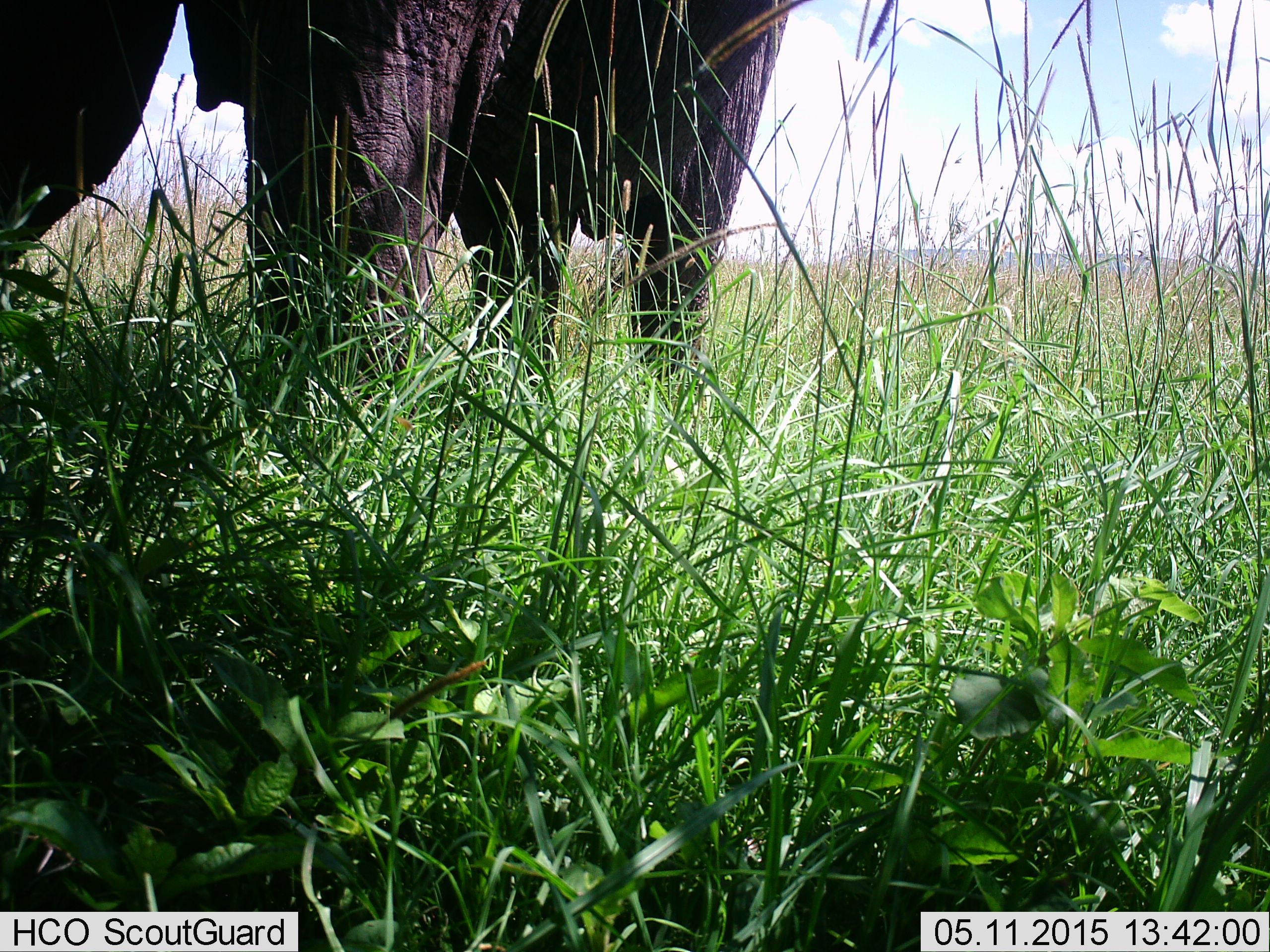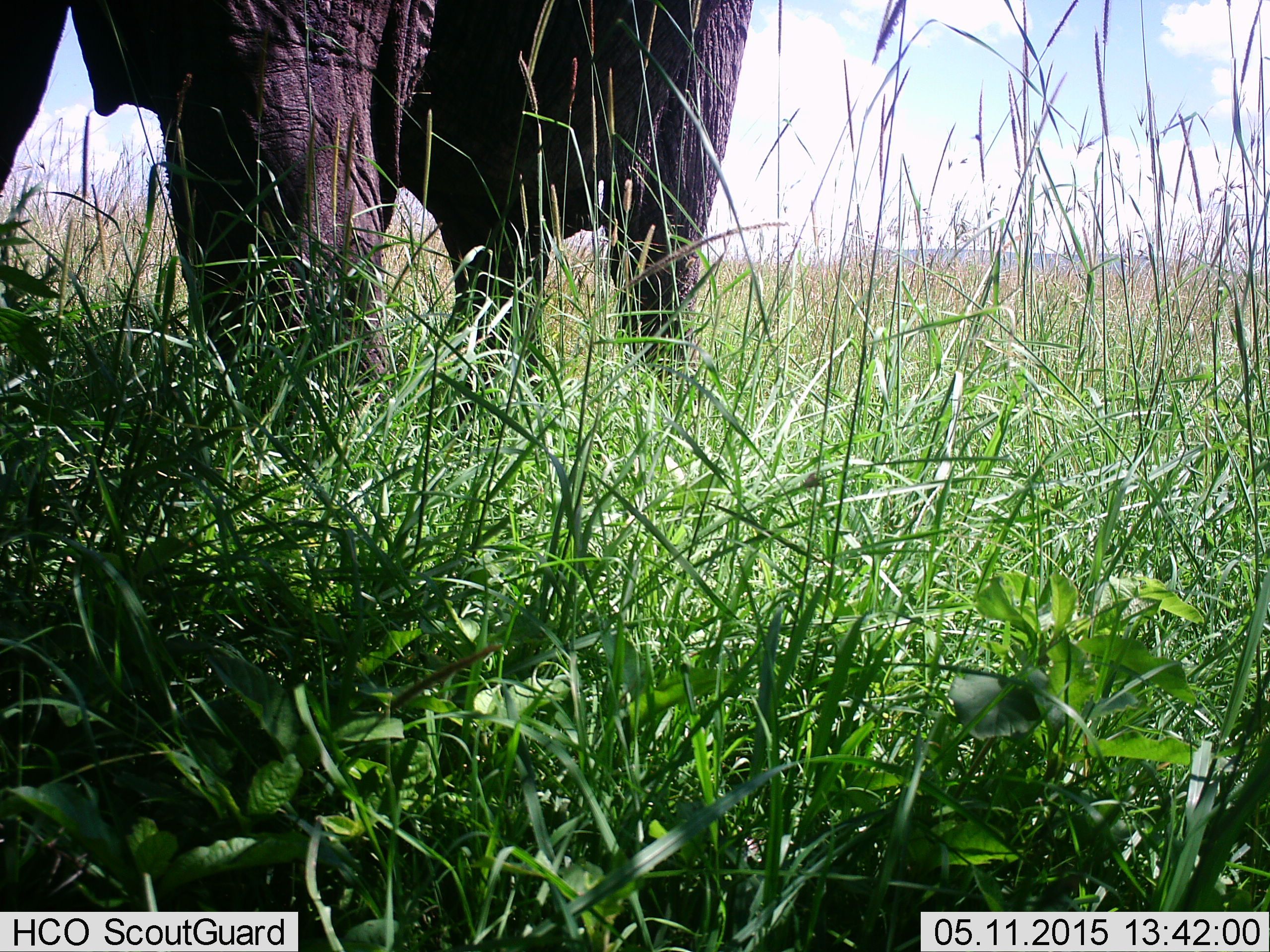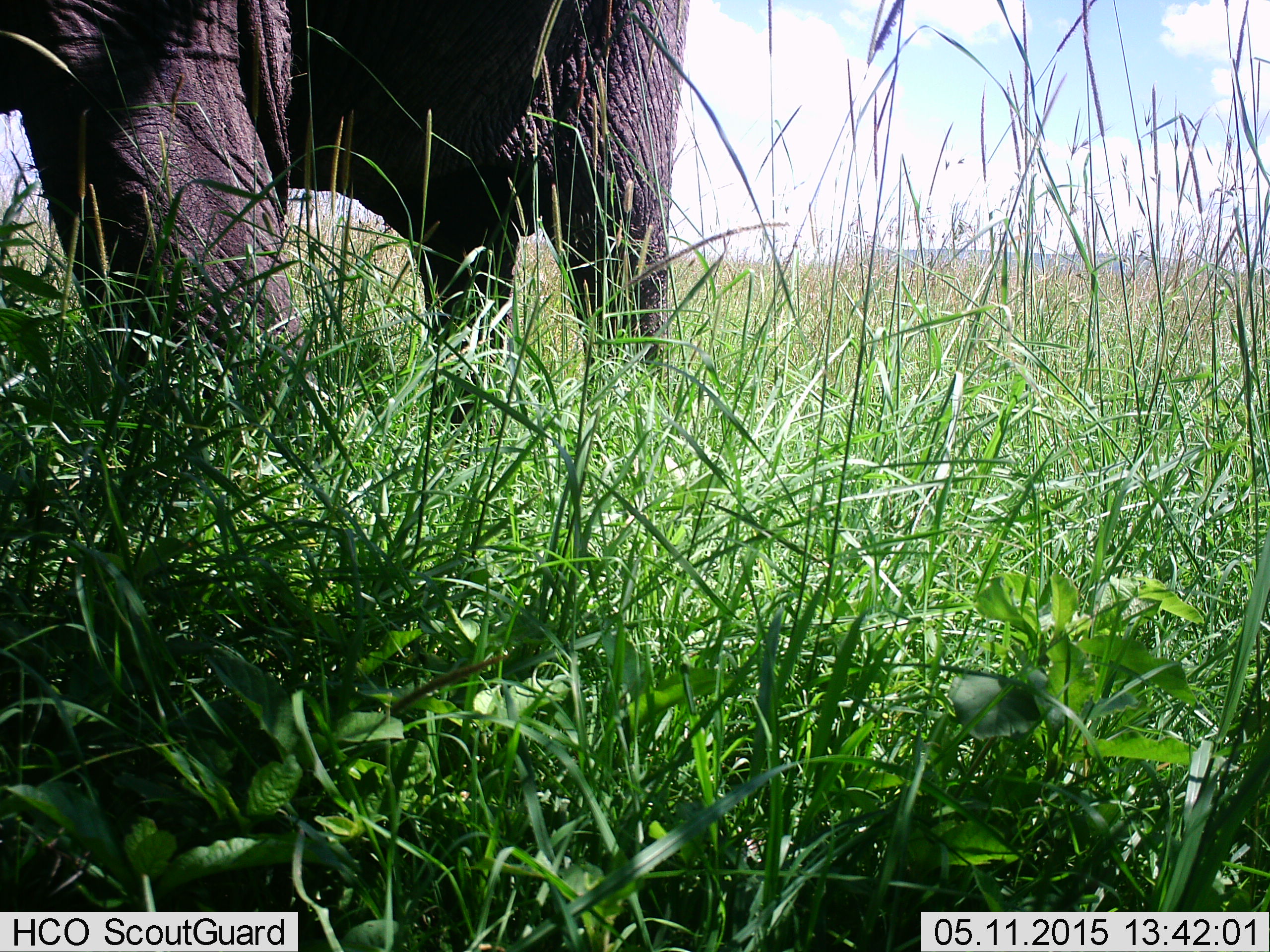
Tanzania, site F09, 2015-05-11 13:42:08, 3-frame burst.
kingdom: Animalia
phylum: Chordata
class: Mammalia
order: Proboscidea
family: Elephantidae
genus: Loxodonta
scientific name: Loxodonta africana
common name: african bush elephant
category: elephant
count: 1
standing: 60%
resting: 0%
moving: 50%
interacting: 0%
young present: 0%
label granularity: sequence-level